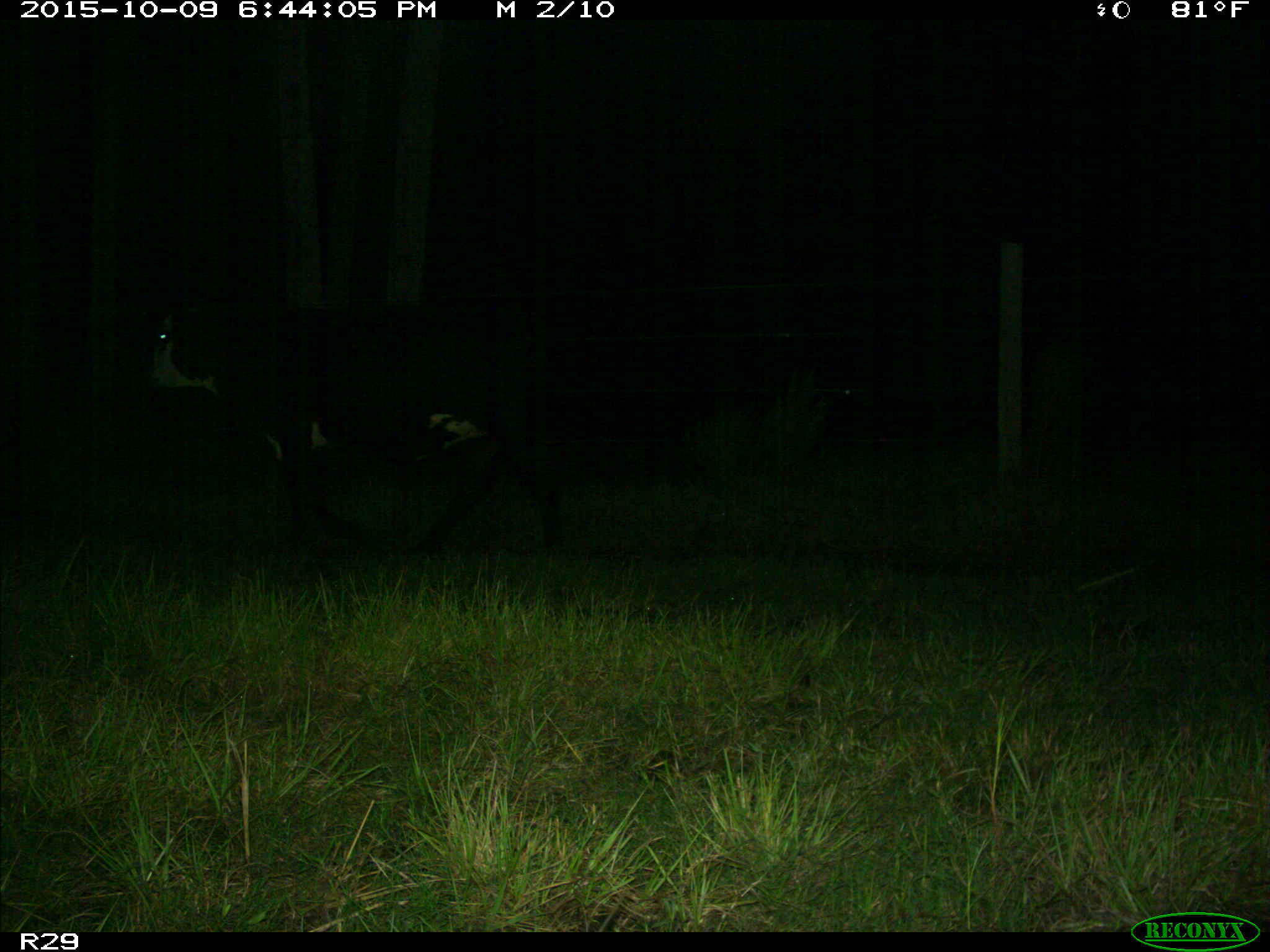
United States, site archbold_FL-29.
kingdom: Animalia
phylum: Chordata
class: Mammalia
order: Artiodactyla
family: Bovidae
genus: Bos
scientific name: Bos taurus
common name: domestic cow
Bos taurus (domestic cow).